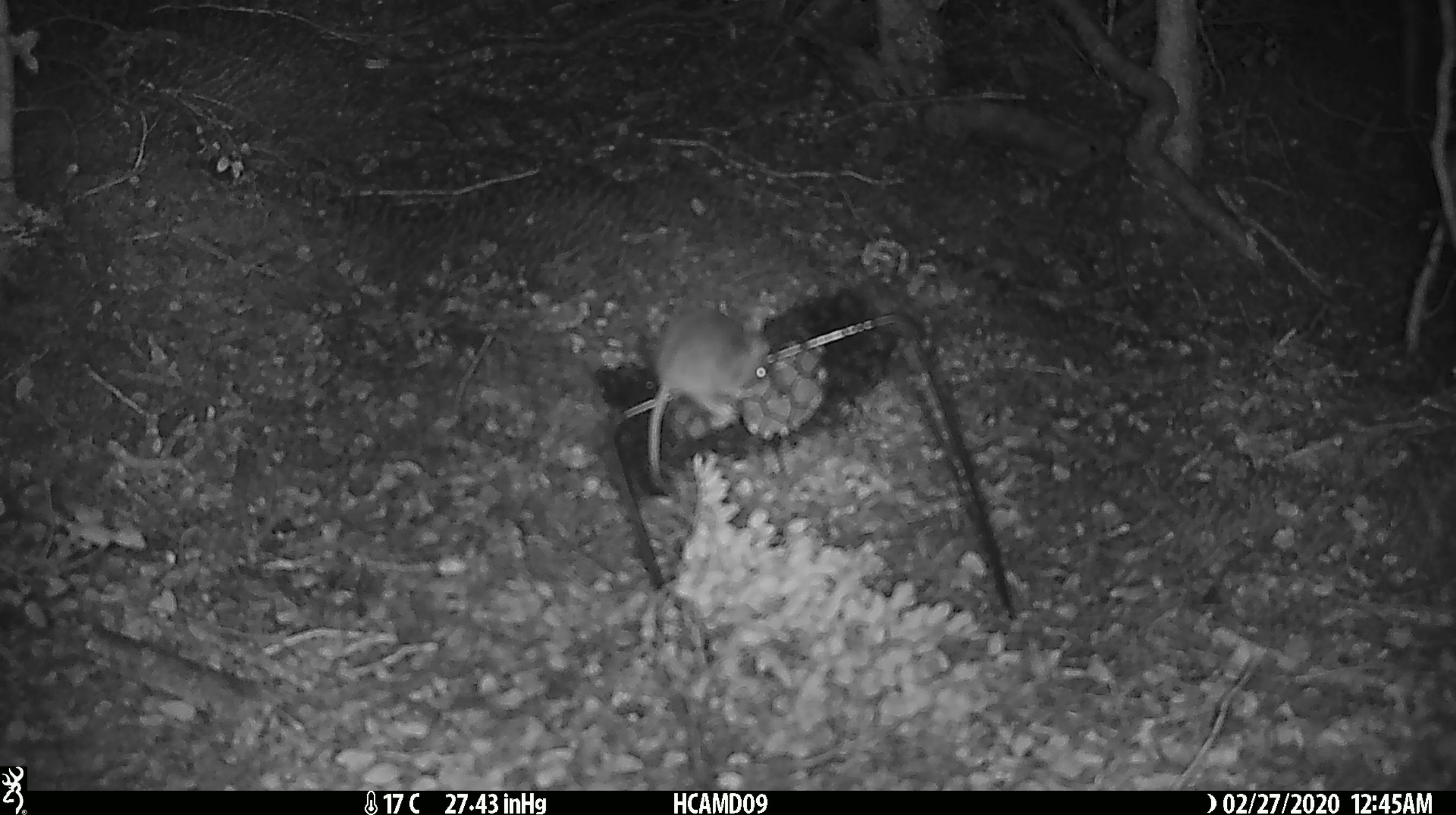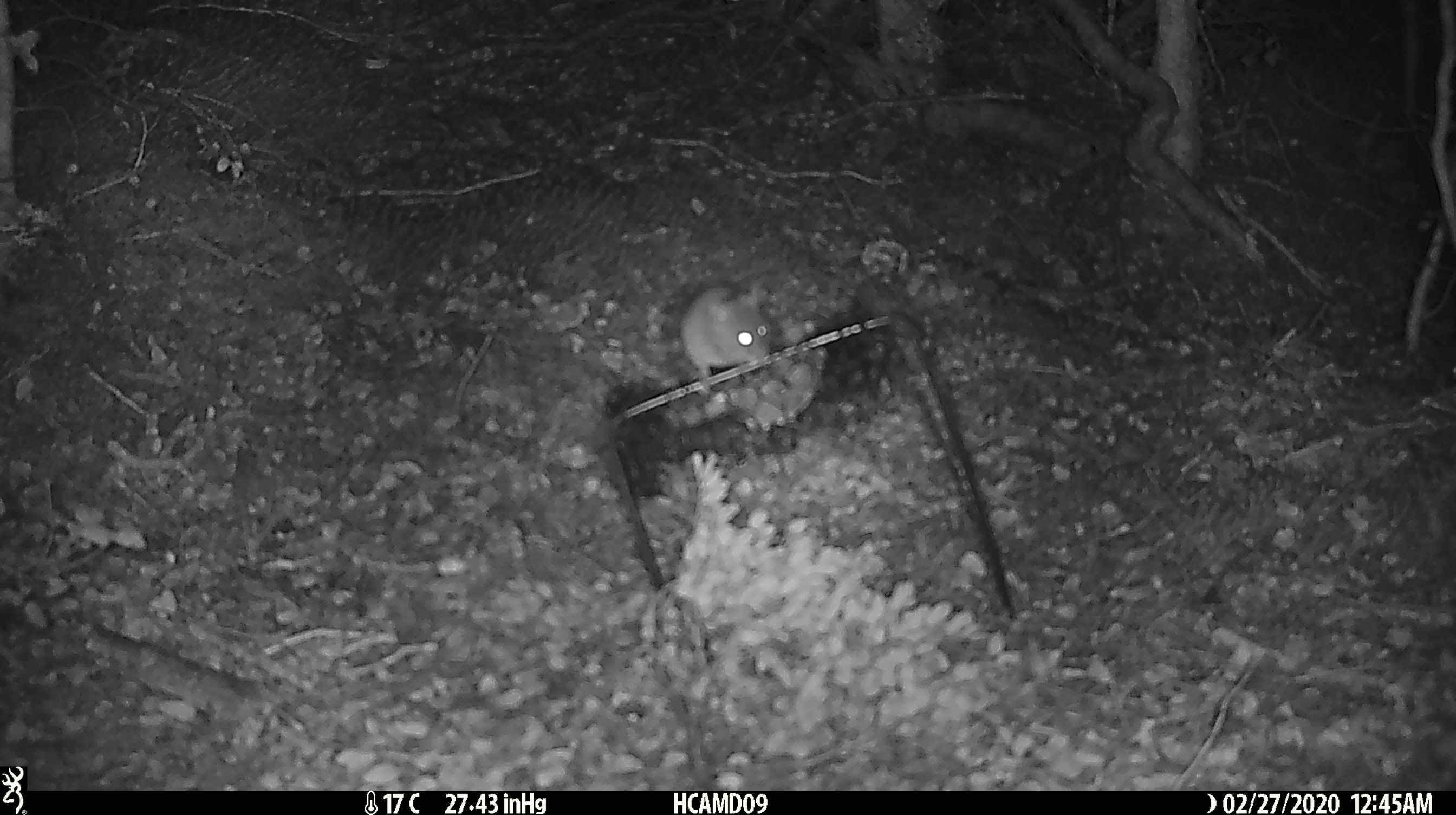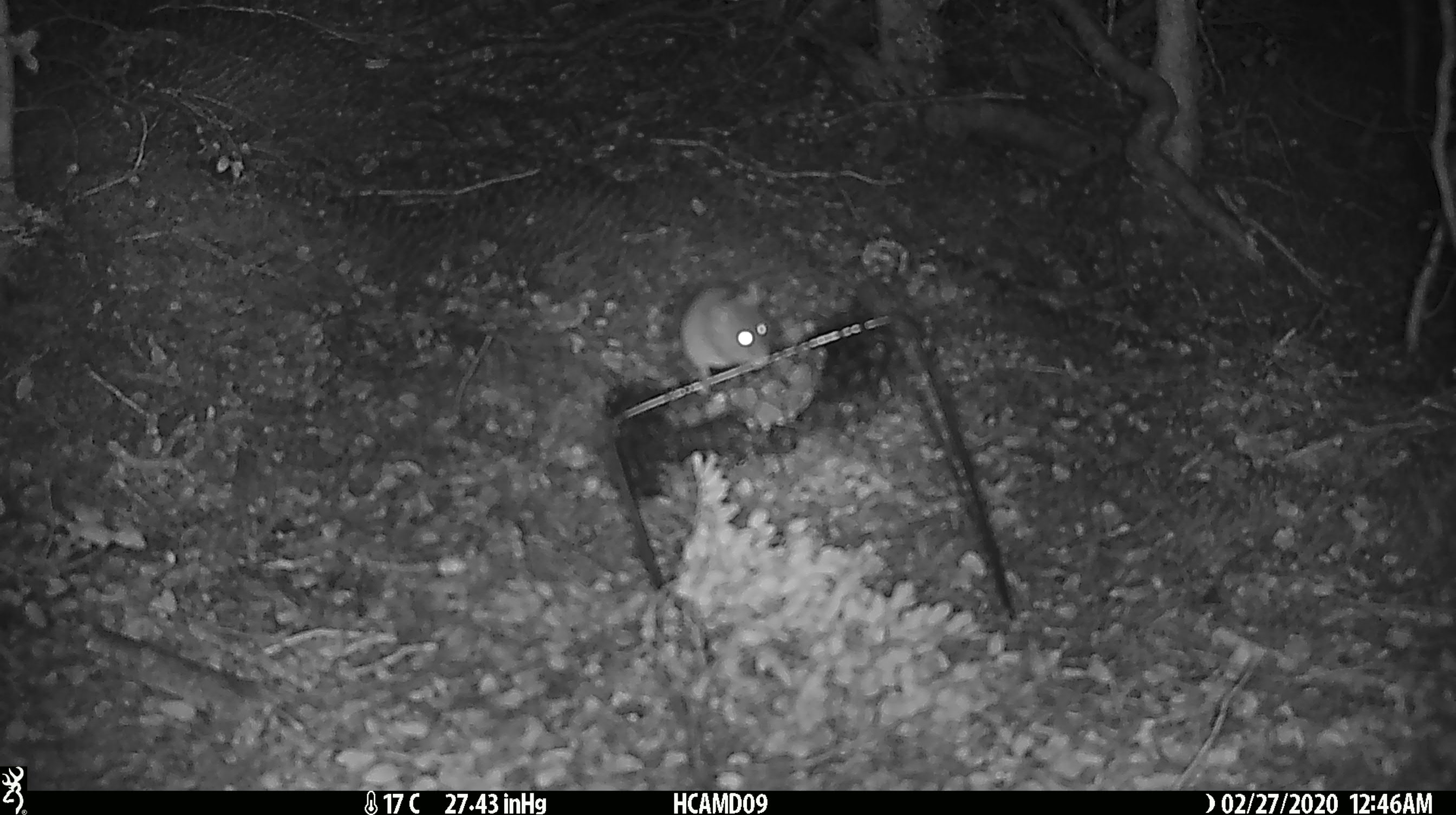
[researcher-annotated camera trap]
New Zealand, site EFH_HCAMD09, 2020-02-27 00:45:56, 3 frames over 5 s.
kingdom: Animalia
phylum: Chordata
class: Mammalia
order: Rodentia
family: Muridae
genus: Mus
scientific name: Mus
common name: mouse